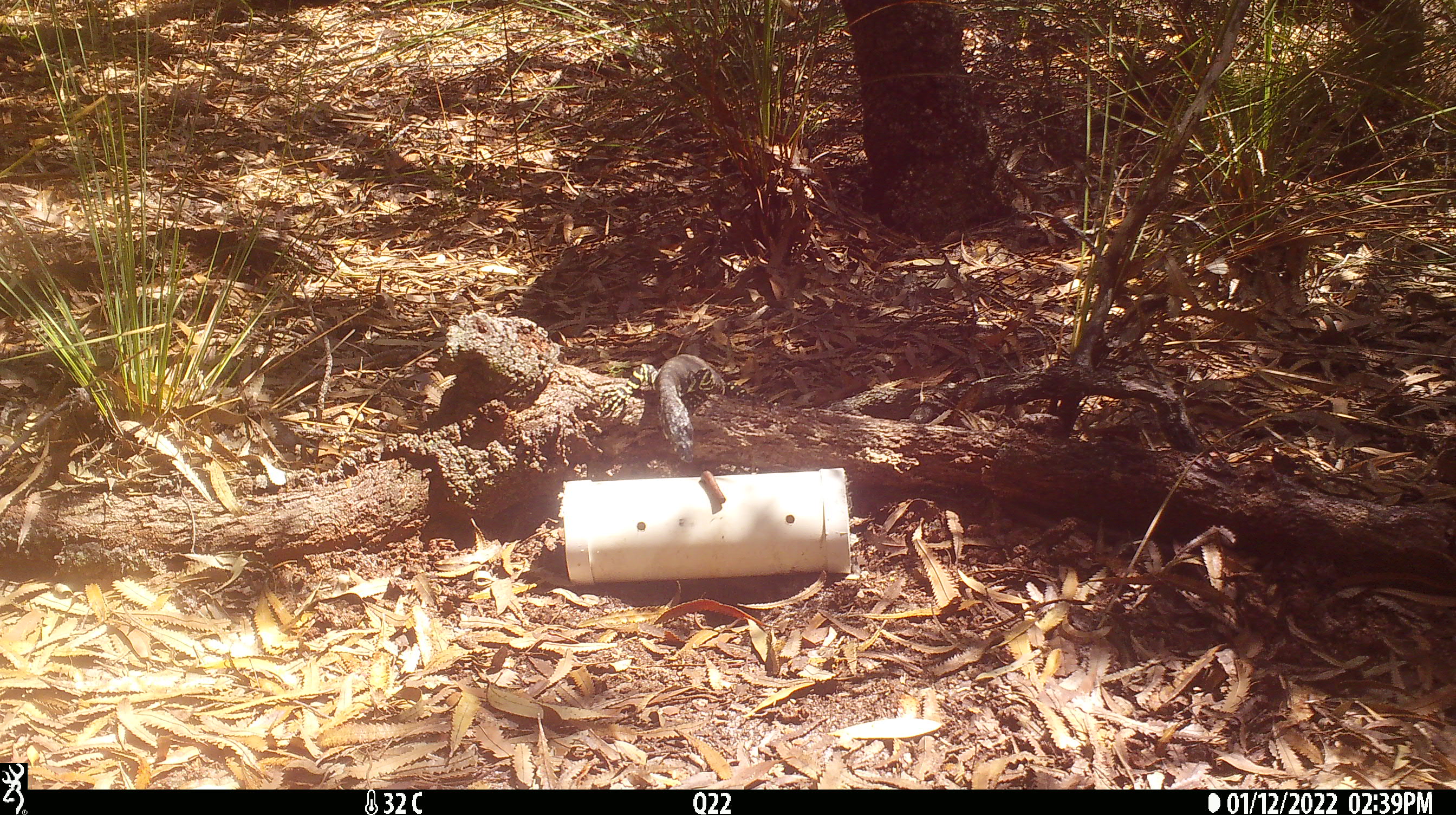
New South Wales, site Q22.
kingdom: Animalia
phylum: Chordata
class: Reptilia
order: Squamata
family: Varanidae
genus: Varanus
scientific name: Varanus varius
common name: lace monitor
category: goanna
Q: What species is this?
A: Goanna (lace monitor) (Varanus varius).